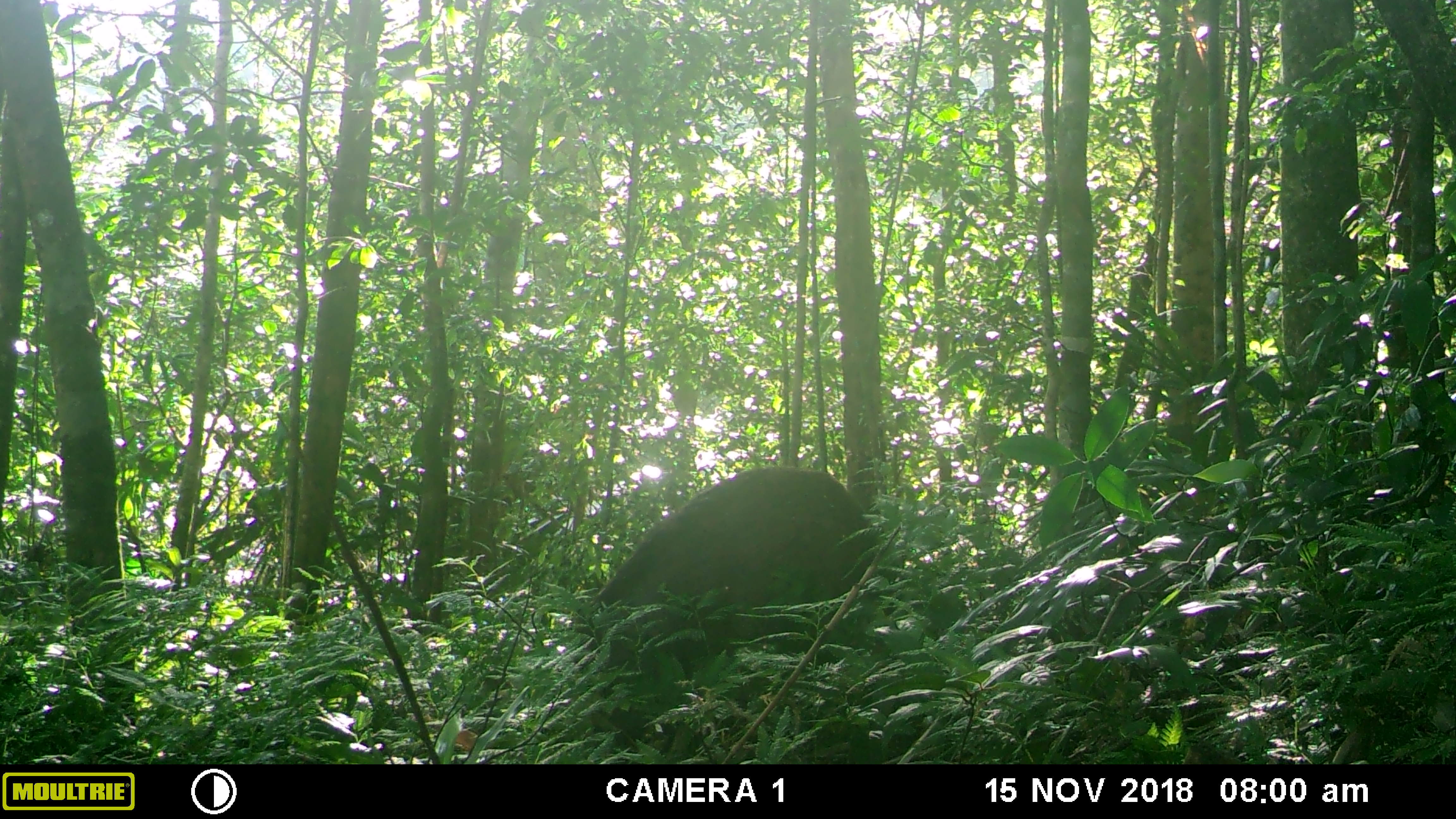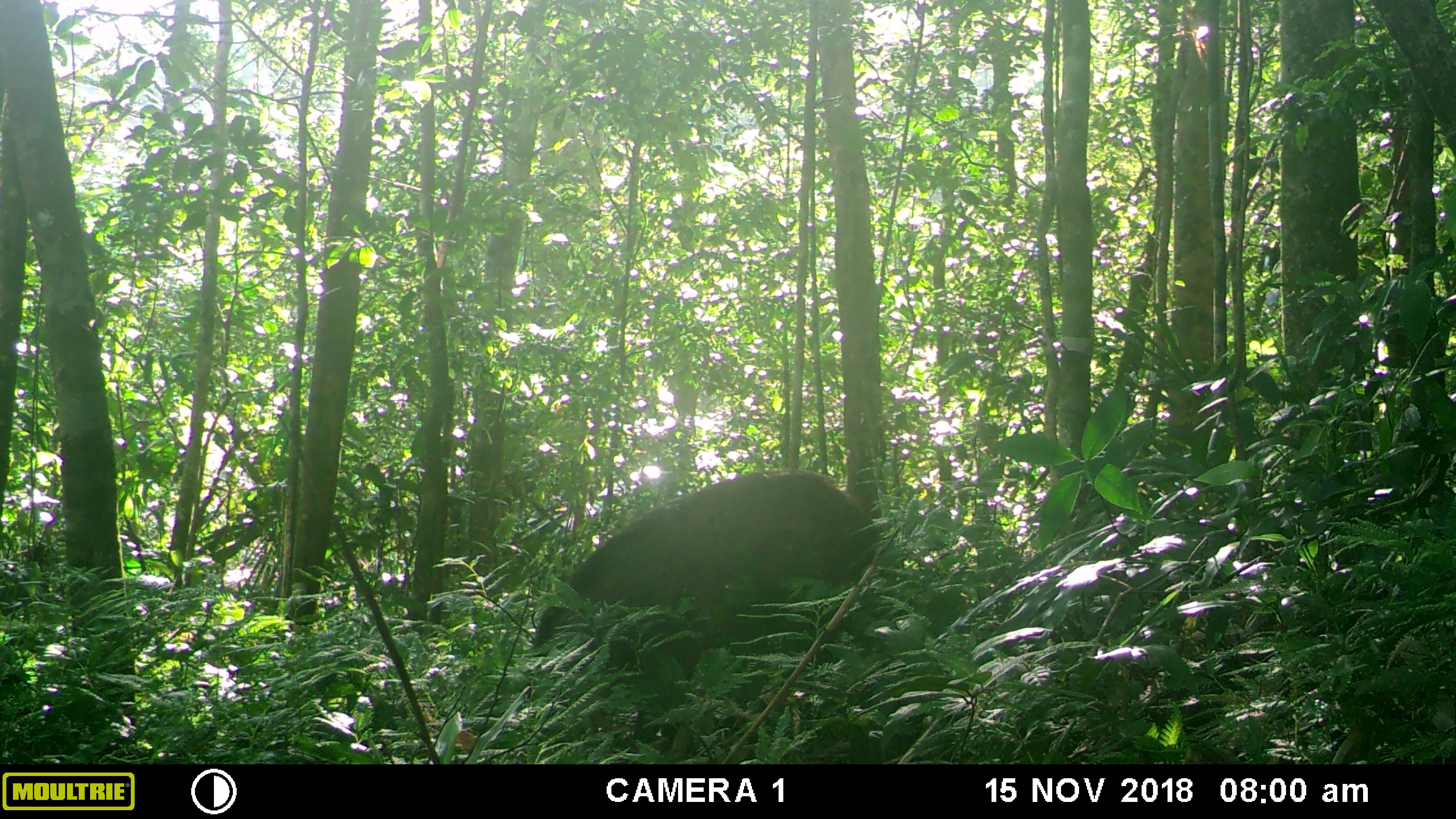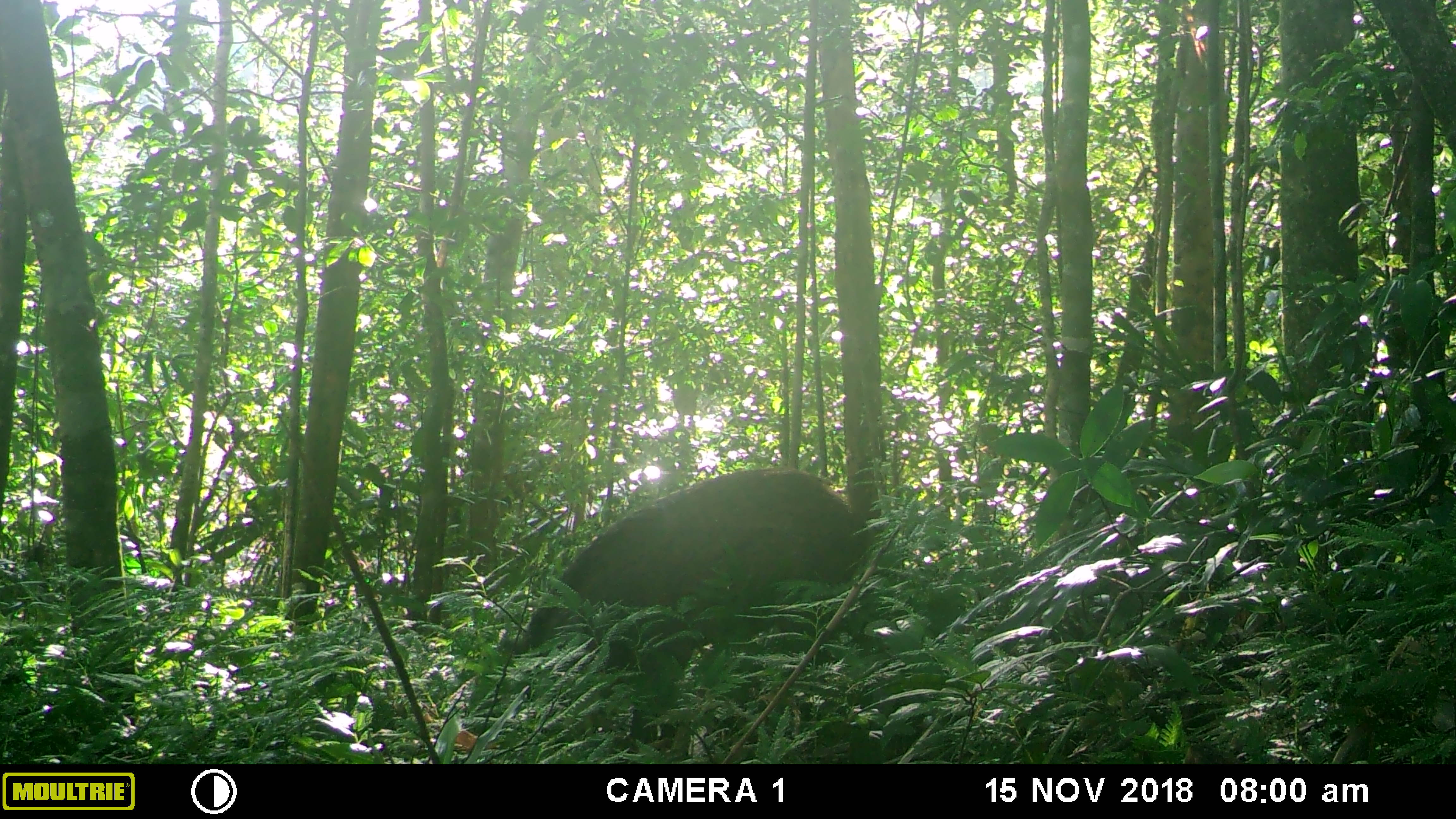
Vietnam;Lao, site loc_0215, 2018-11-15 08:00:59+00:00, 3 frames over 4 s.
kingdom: Animalia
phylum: Chordata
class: Mammalia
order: Artiodactyla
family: Suidae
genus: Sus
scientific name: Sus scrofa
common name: eurasian wild pig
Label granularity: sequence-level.